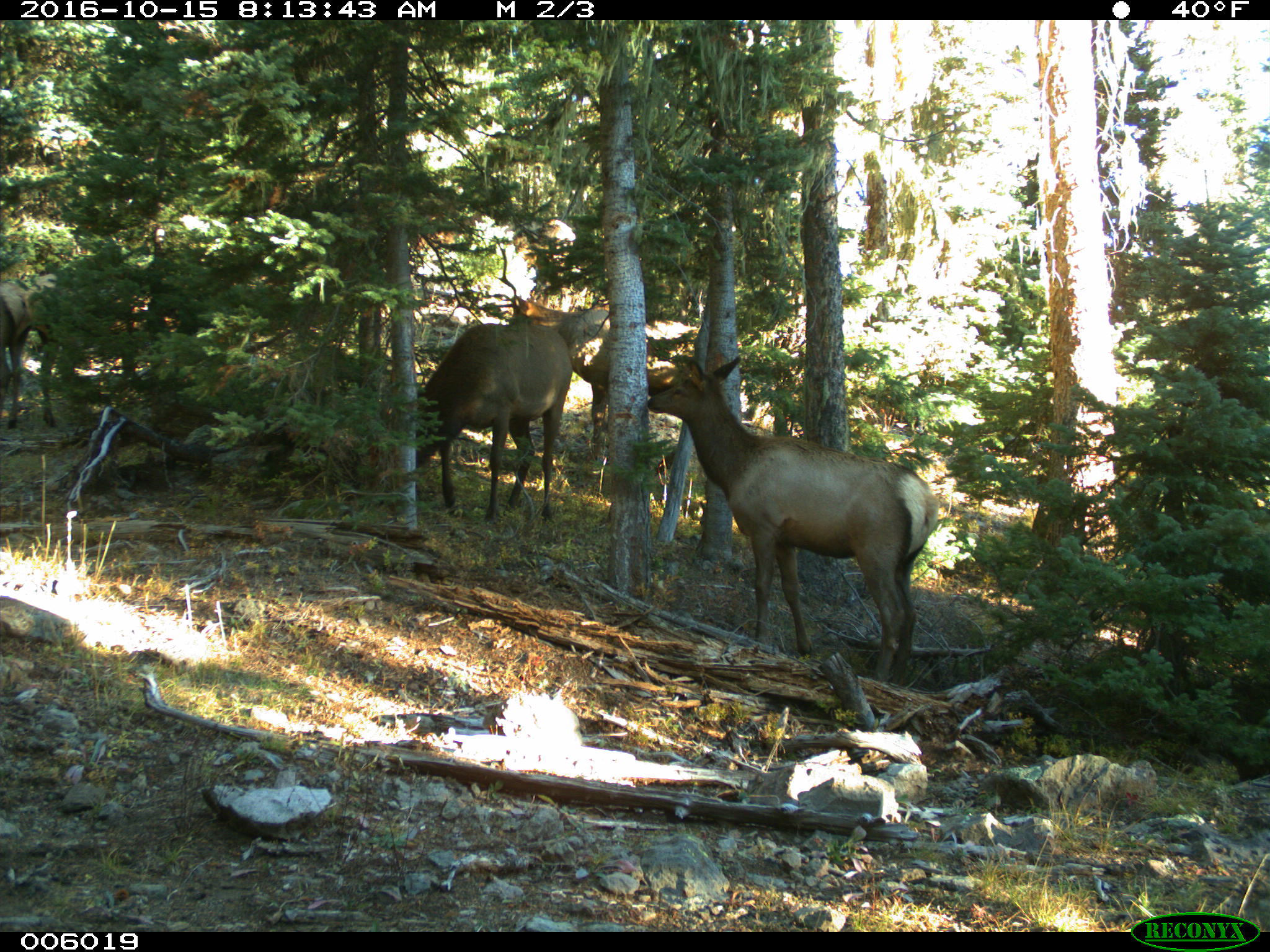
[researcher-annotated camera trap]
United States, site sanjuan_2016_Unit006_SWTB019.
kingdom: Animalia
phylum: Chordata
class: Mammalia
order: Artiodactyla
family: Cervidae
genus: Cervus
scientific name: Cervus elaphus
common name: red deer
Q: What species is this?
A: Cervus elaphus (red deer).